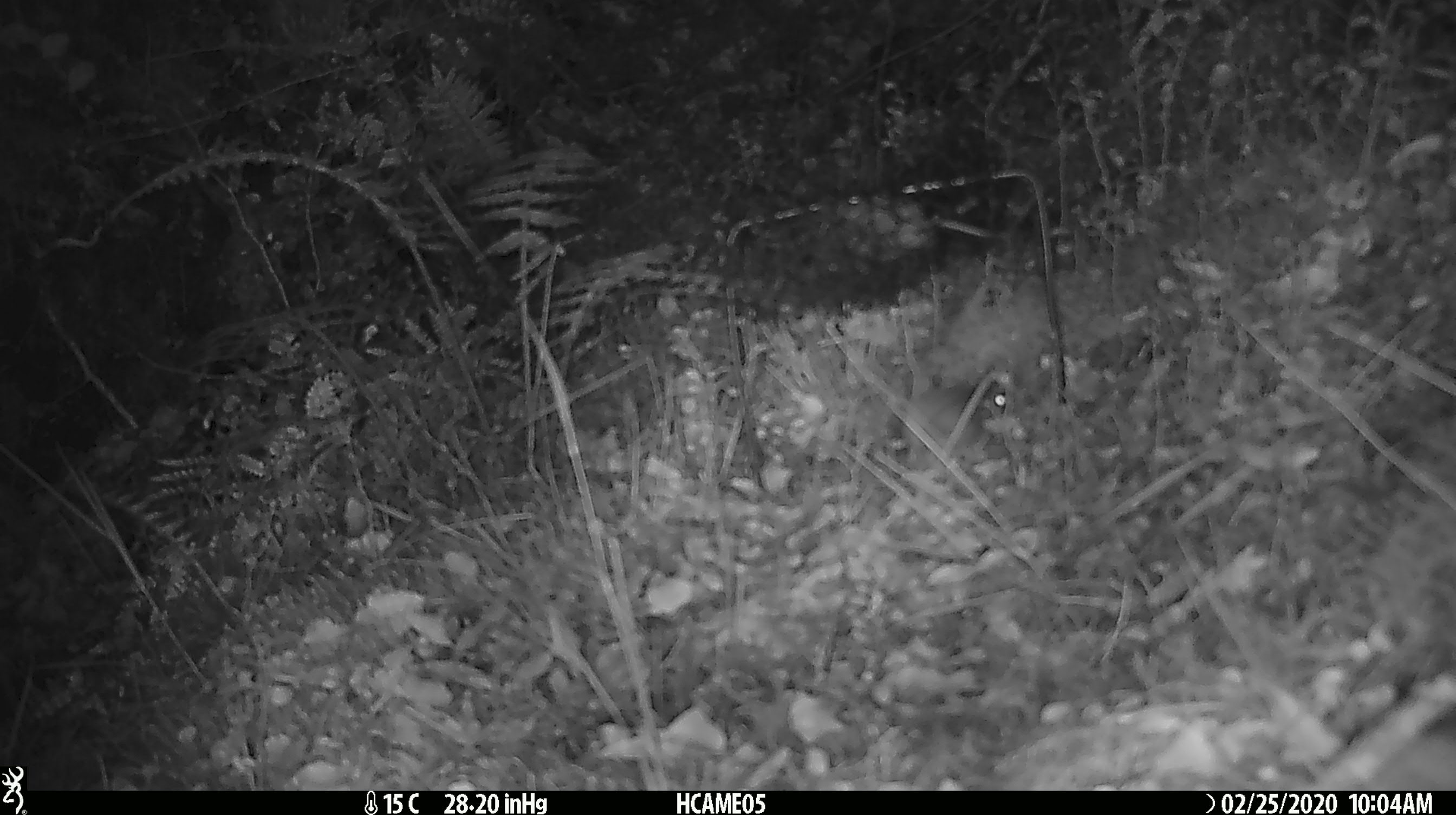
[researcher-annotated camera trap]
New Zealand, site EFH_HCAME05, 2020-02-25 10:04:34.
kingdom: Animalia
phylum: Chordata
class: Mammalia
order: Rodentia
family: Muridae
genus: Mus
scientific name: Mus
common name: mouse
Mouse (Mus).